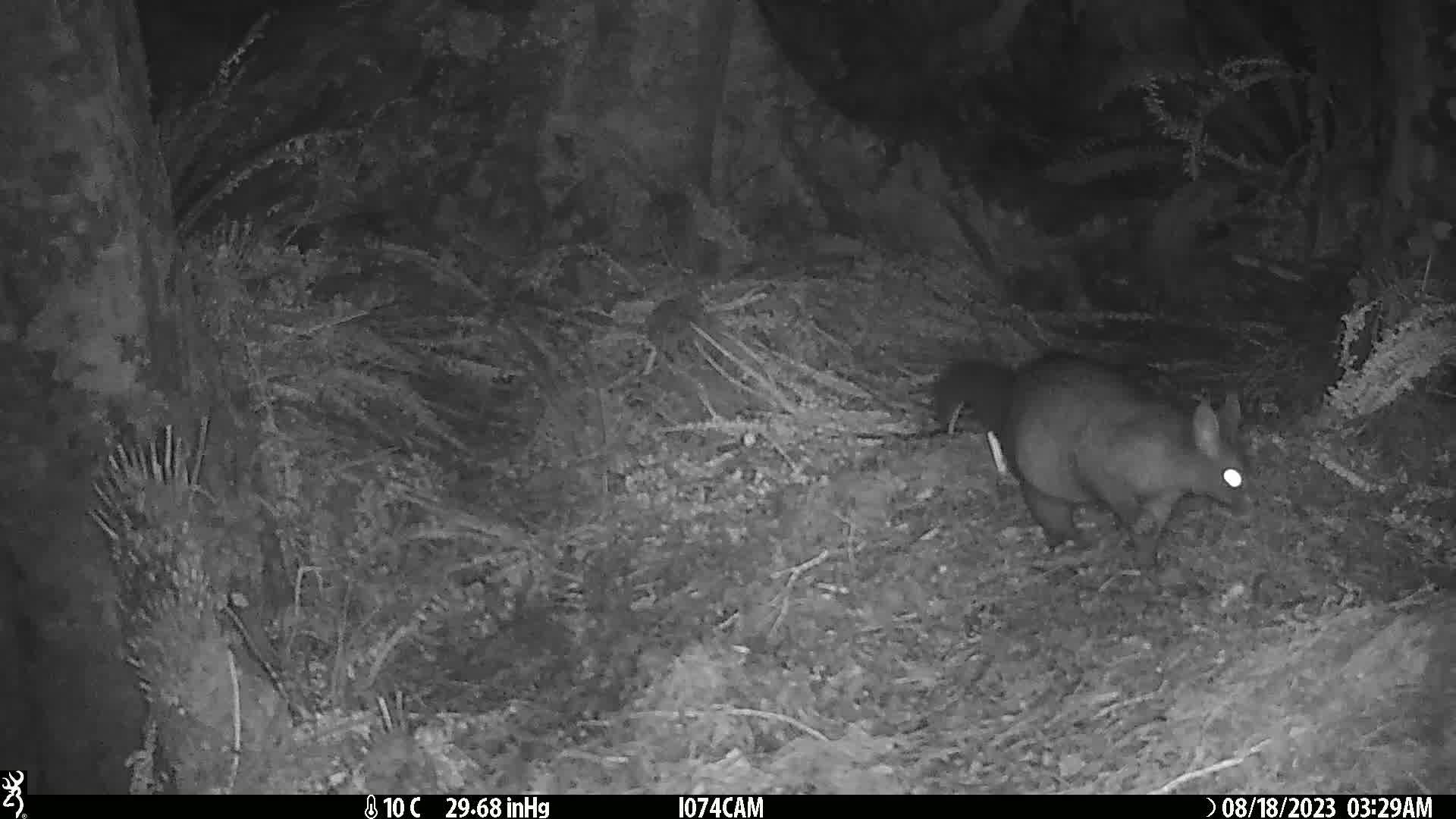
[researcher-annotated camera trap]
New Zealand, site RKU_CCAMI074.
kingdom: Animalia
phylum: Chordata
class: Mammalia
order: Diprotodontia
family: Phalangeridae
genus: Trichosurus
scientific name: Trichosurus vulpecula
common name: common brushtail possum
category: possum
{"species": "possum (common brushtail possum) (Trichosurus vulpecula)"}